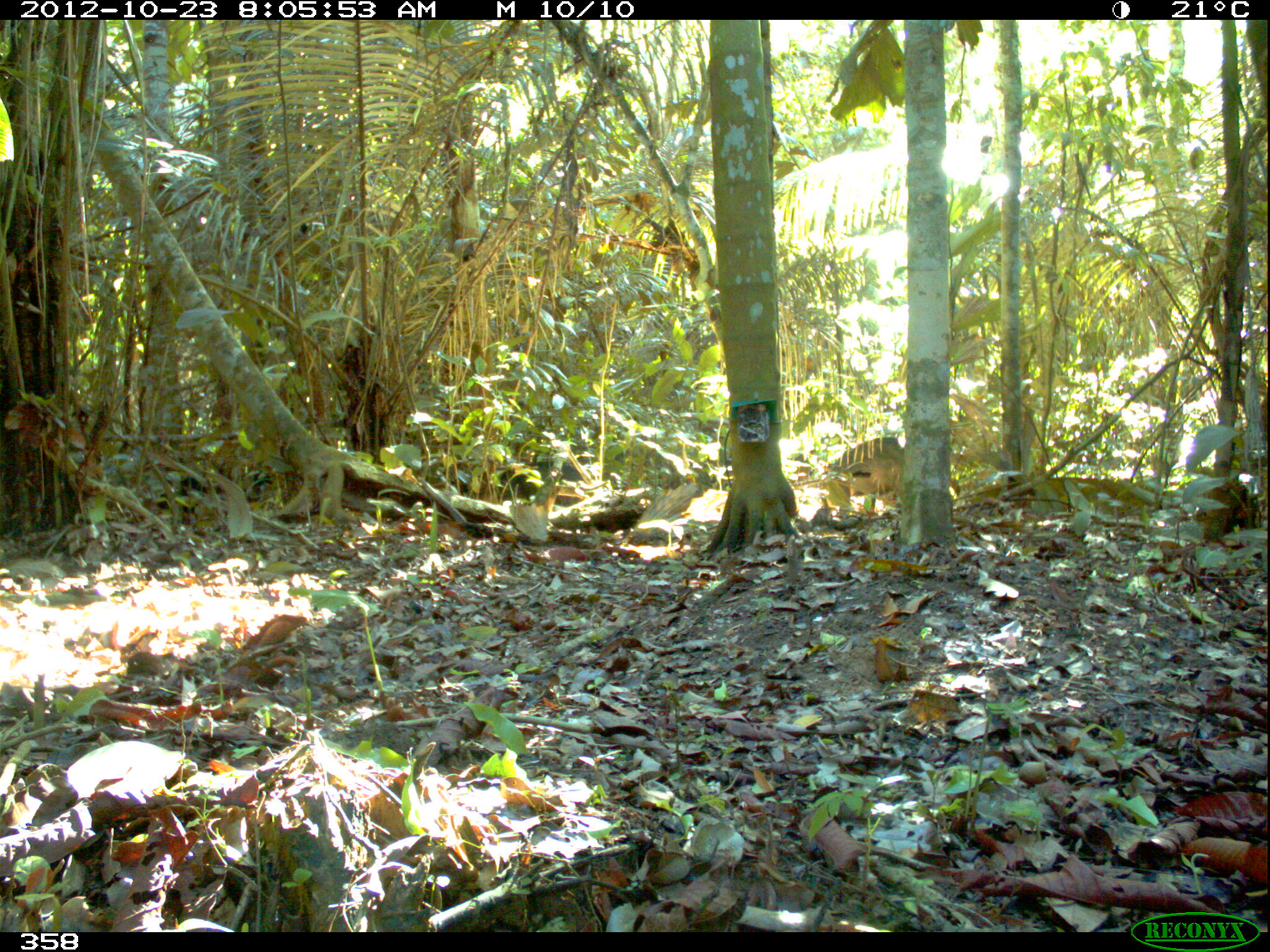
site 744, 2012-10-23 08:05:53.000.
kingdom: Animalia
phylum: Chordata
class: Mammalia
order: Artiodactyla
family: Tayassuidae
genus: Tayassu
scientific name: Tayassu pecari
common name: white-lipped peccary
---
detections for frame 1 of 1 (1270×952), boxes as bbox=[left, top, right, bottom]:
tayassu pecari: bbox=[824, 436, 904, 515]